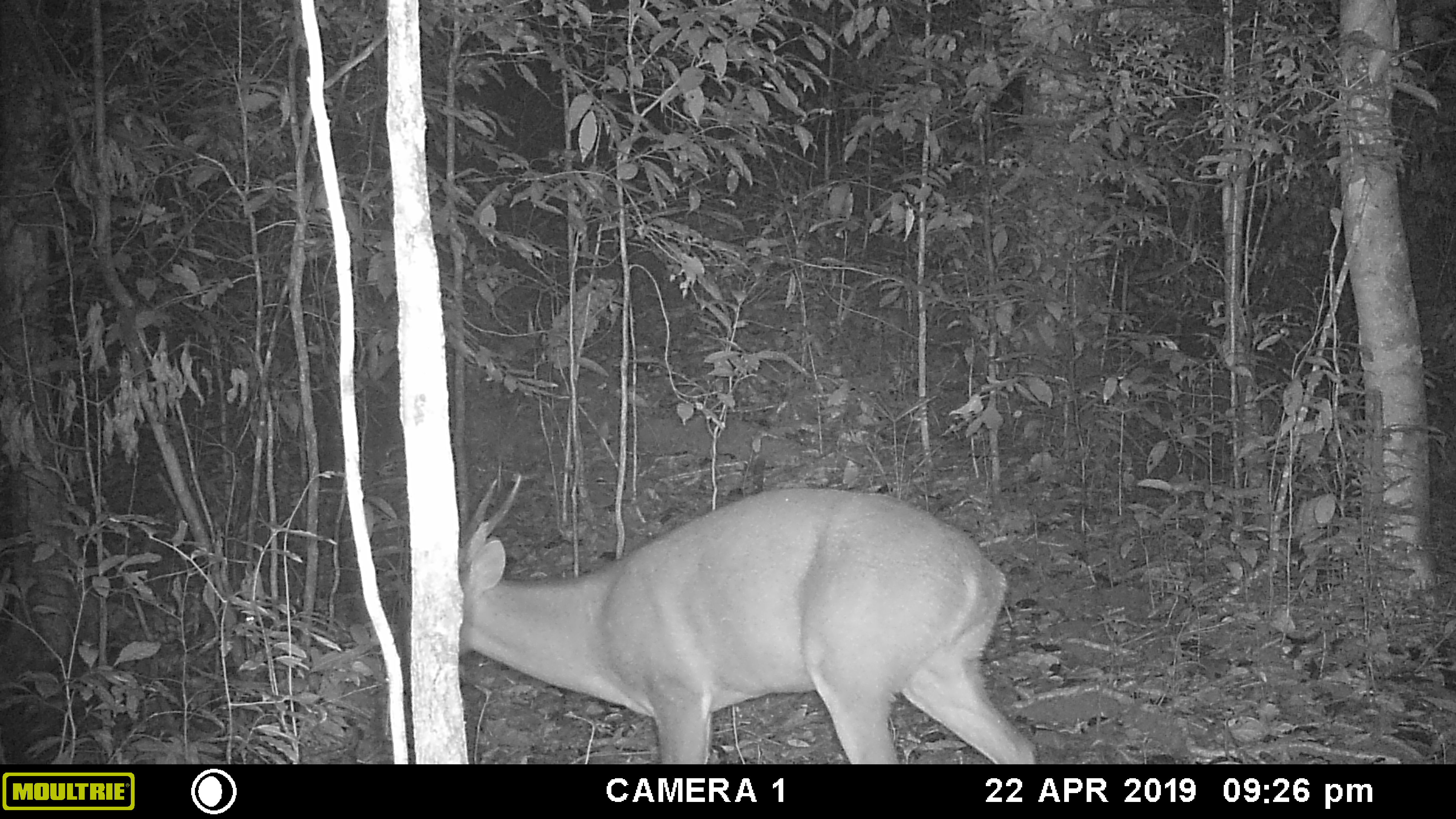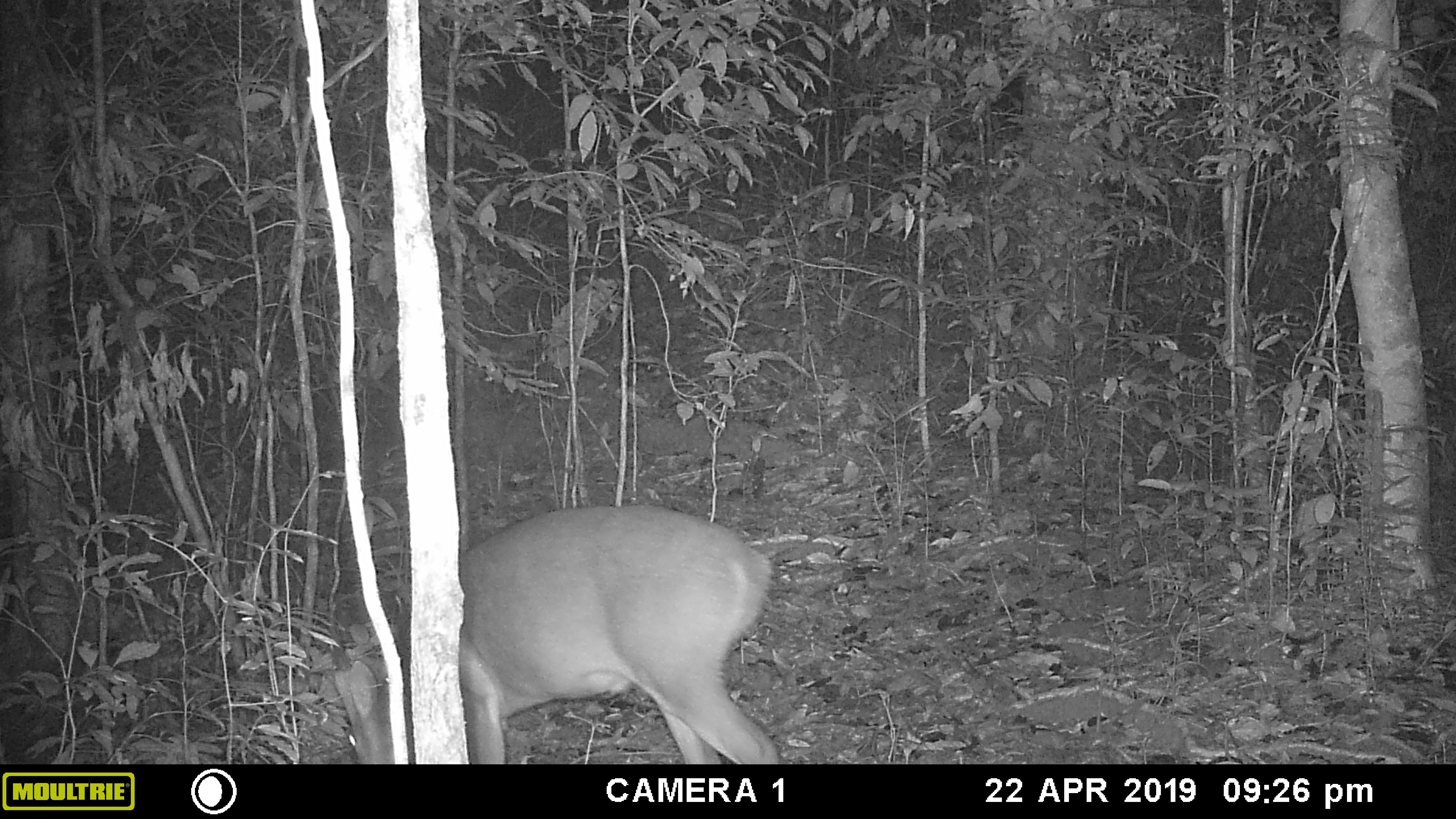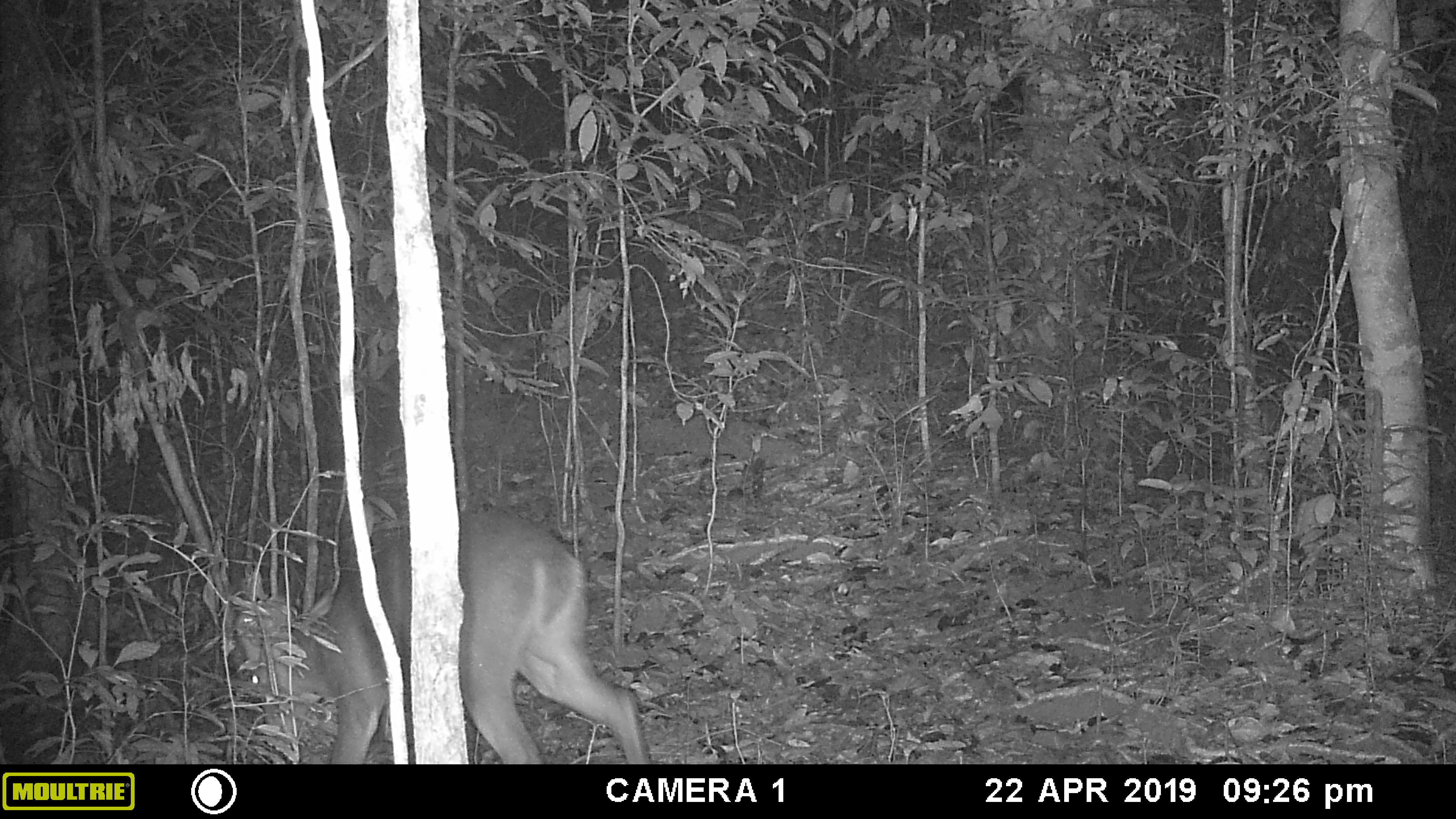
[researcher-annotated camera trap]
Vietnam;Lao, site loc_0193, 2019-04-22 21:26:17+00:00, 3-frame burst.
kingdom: Animalia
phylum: Chordata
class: Mammalia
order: Artiodactyla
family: Cervidae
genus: Muntiacus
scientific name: Muntiacus vuquangensis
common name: large-antlered muntjac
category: large antlered muntjac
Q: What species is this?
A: Large antlered muntjac (large-antlered muntjac) (Muntiacus vuquangensis).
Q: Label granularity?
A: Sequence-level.